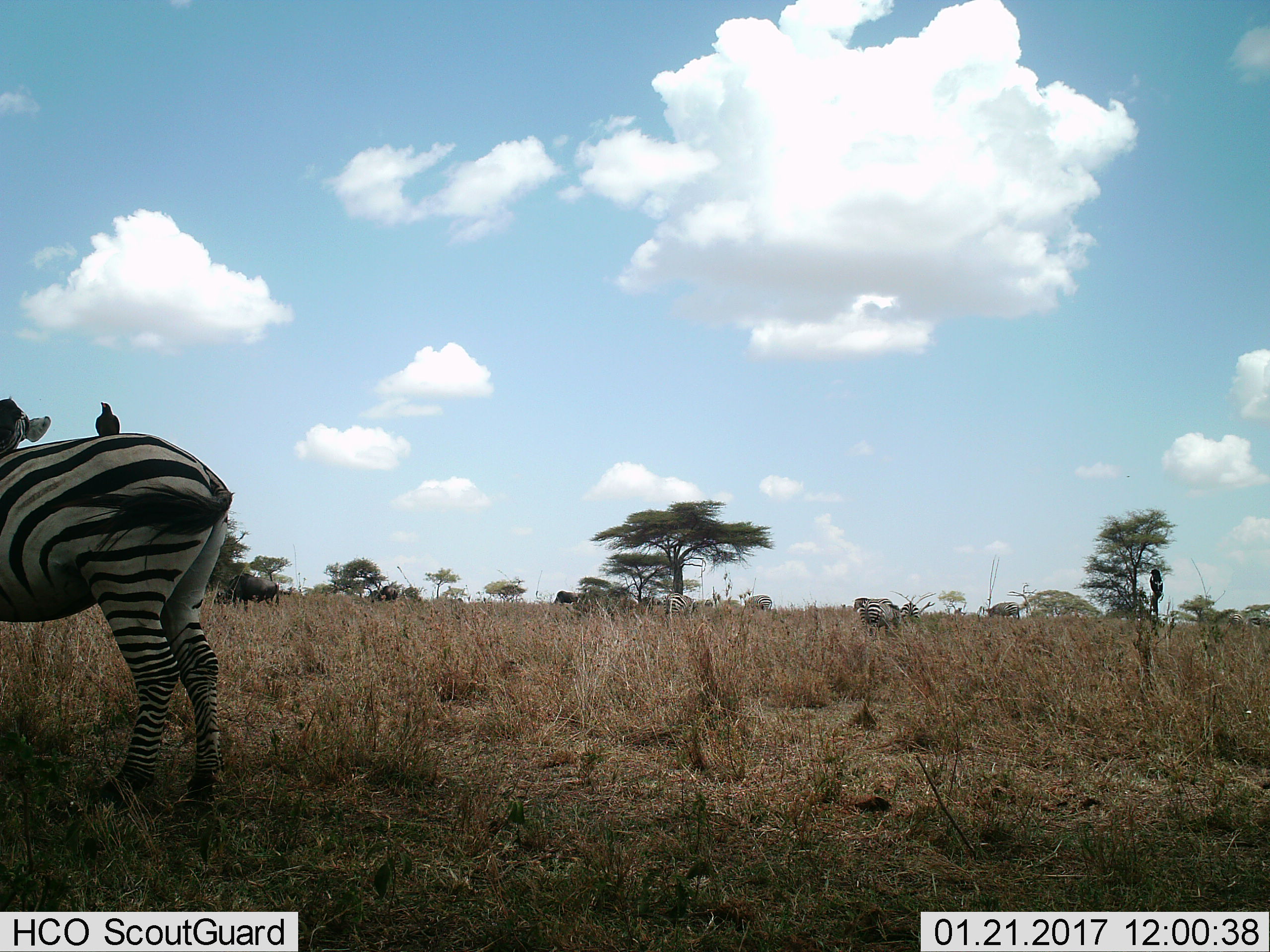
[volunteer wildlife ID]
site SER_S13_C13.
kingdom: Animalia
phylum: Chordata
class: Aves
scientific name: Aves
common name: bird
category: birdother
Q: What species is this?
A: Birdother (bird) (Aves).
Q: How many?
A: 2.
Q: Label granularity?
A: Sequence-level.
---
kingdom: Animalia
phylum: Chordata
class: Mammalia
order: Perissodactyla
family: Equidae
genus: Equus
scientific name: Equus quagga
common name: plains zebra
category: zebraplains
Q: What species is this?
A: Zebraplains (plains zebra) (Equus quagga).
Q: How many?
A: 9.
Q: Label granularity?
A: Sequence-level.